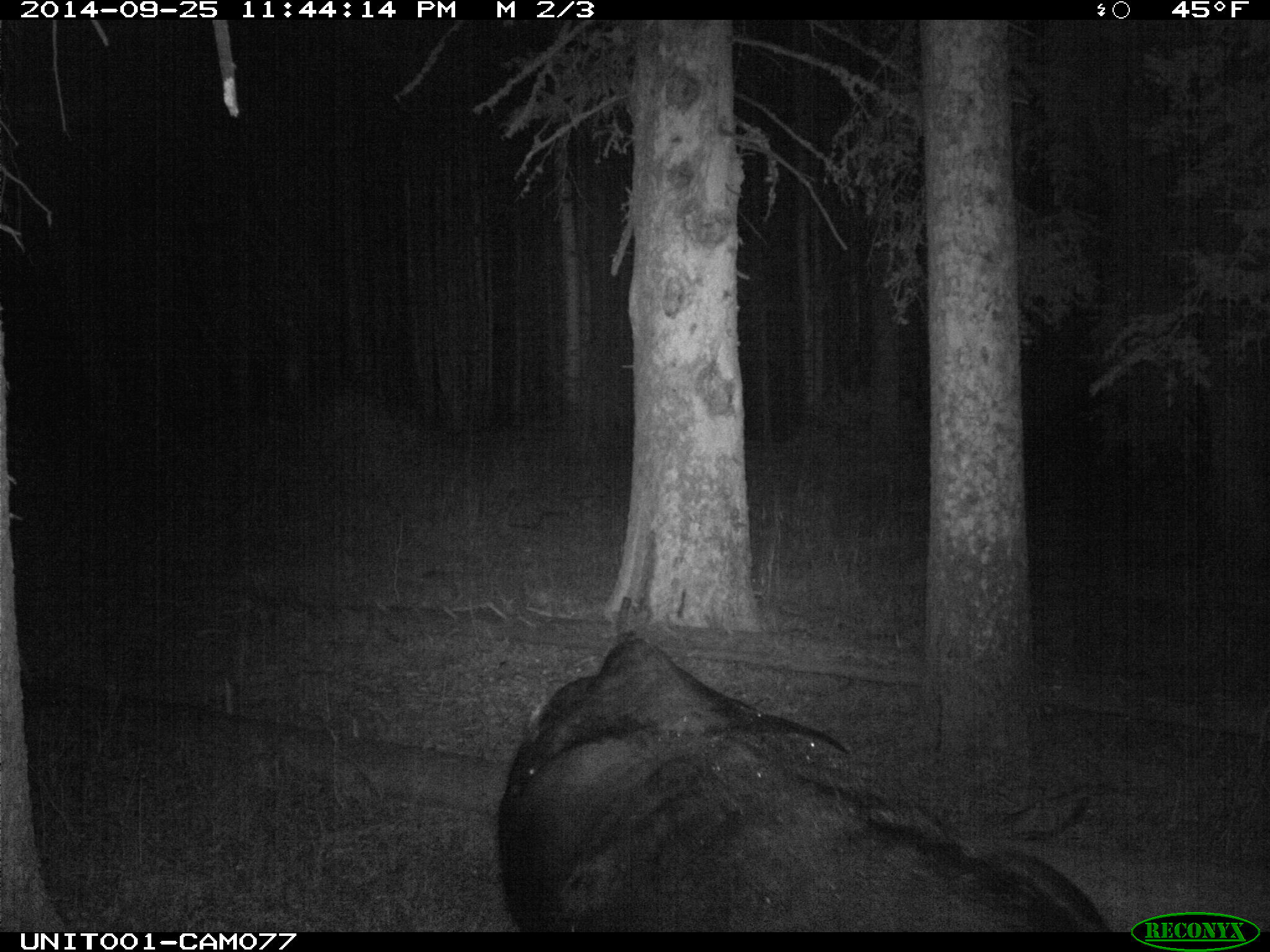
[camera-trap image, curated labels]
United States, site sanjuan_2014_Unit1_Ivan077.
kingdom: Animalia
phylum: Chordata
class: Mammalia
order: Artiodactyla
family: Bovidae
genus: Bos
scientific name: Bos taurus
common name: domestic cow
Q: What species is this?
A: Bos taurus (domestic cow).